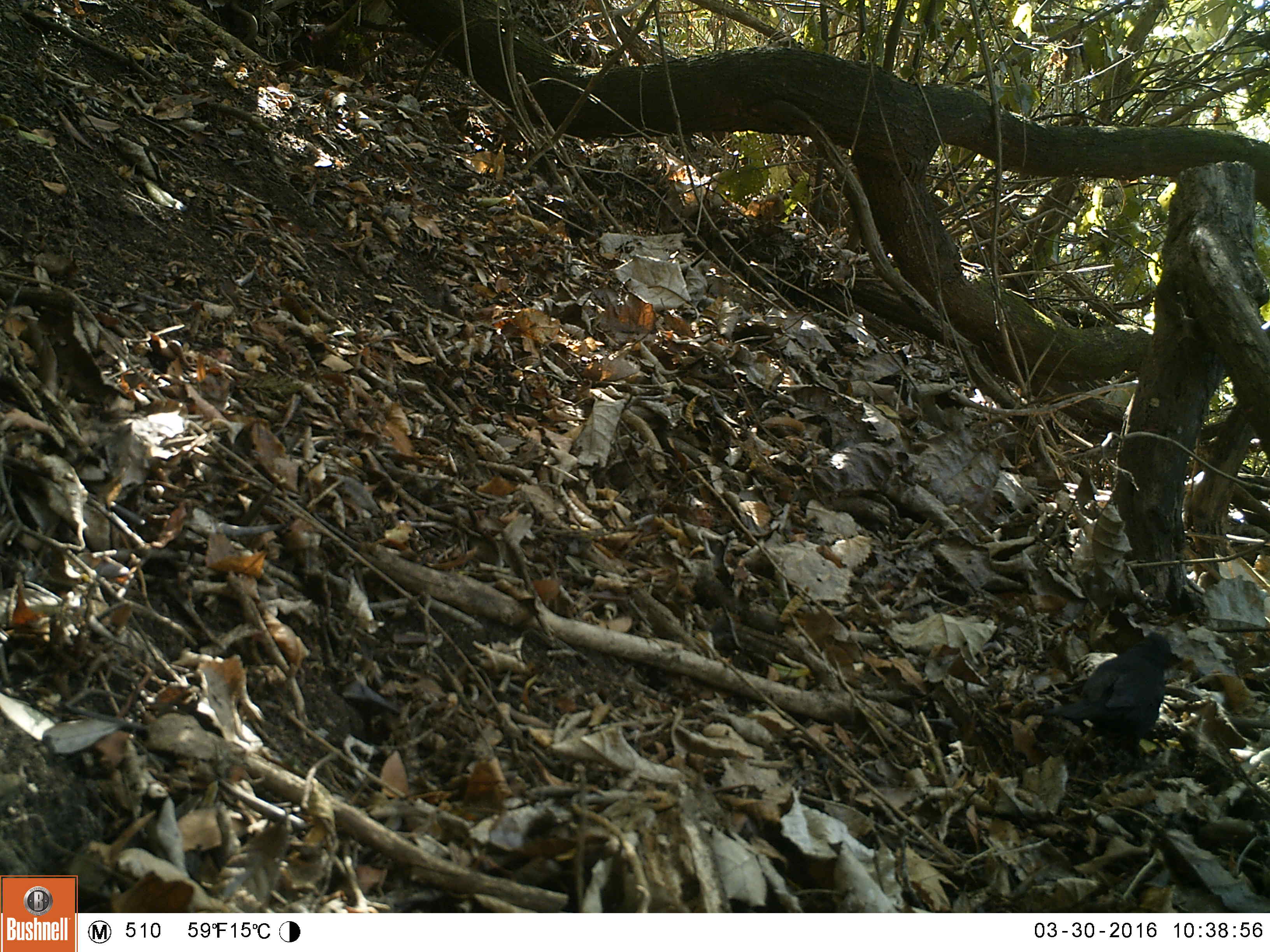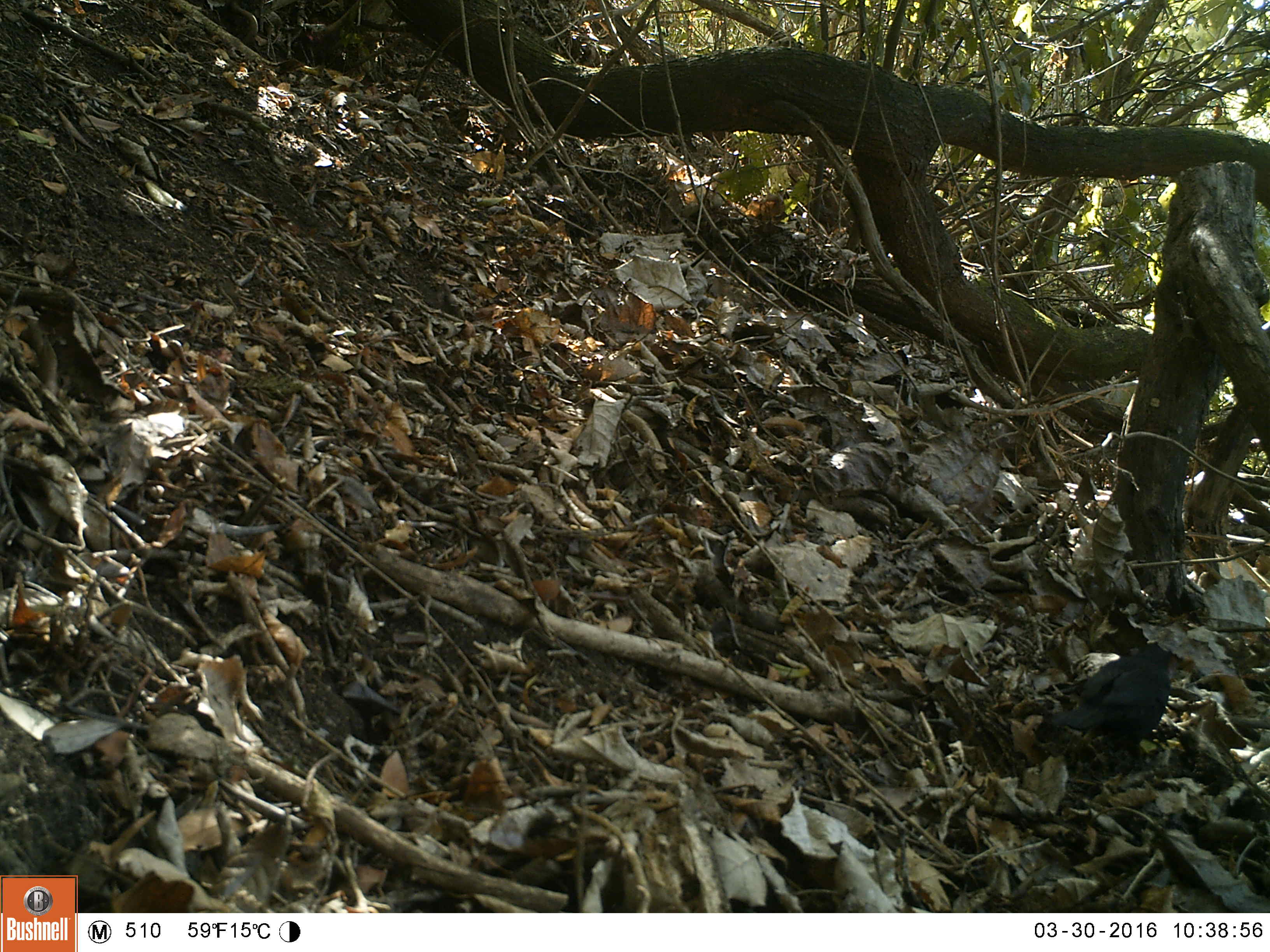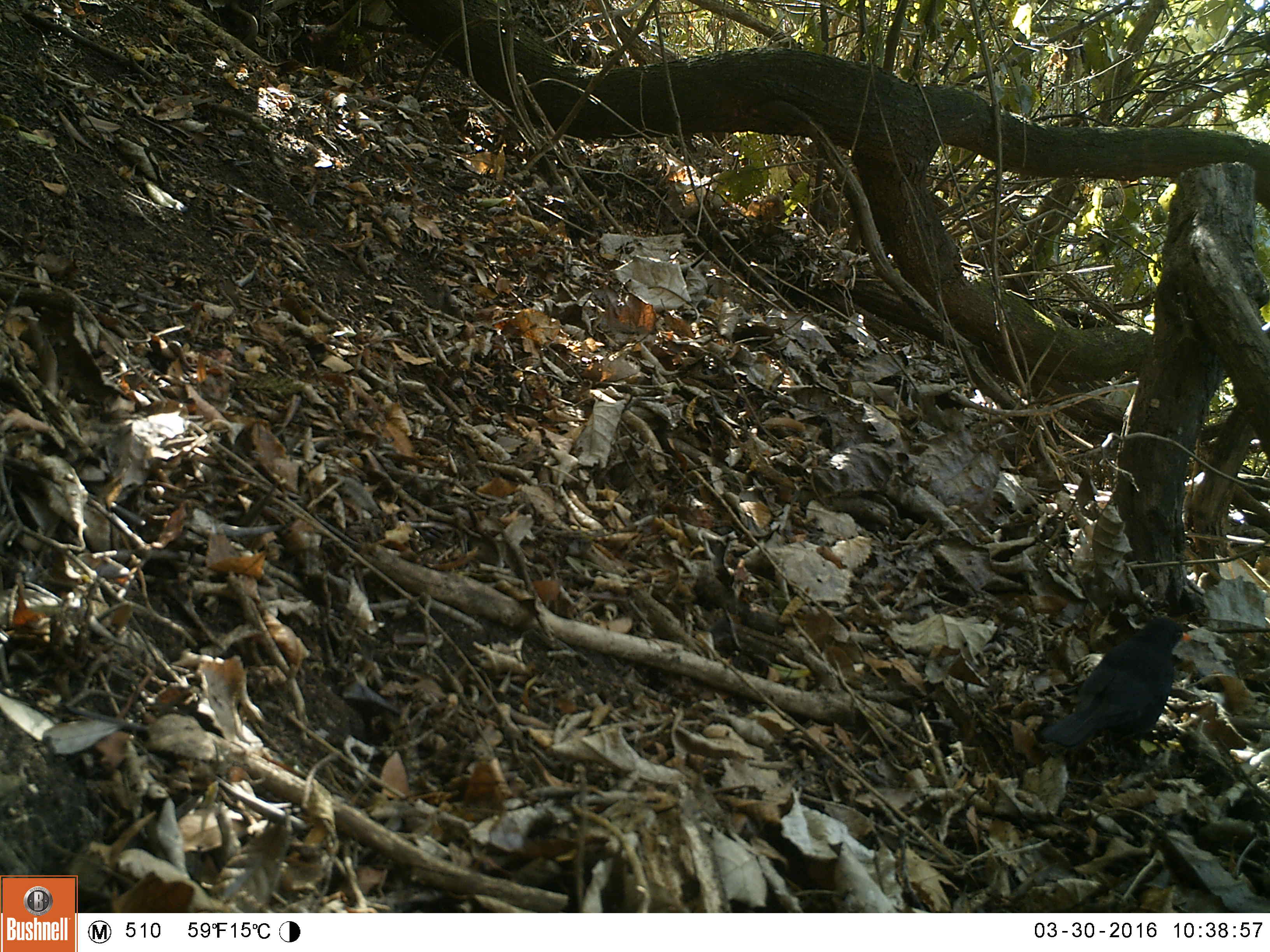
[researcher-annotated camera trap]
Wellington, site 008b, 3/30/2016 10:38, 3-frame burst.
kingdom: Animalia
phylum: Chordata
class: Aves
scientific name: Aves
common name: bird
Bird (Aves).